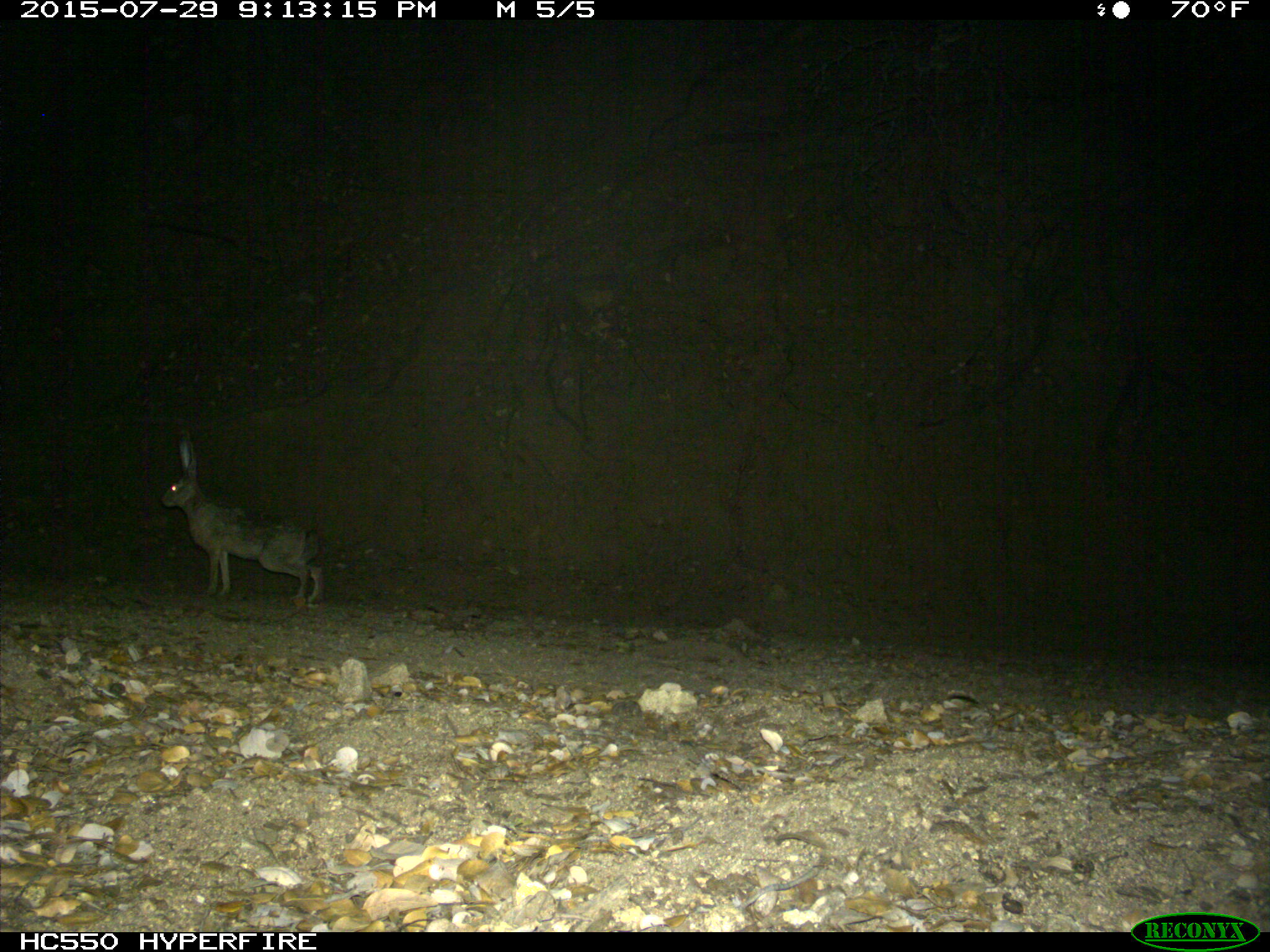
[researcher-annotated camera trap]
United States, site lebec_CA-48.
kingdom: Animalia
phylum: Chordata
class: Mammalia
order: Lagomorpha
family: Leporidae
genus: Lepus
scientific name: Lepus californicus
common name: black-tailed jackrabbit